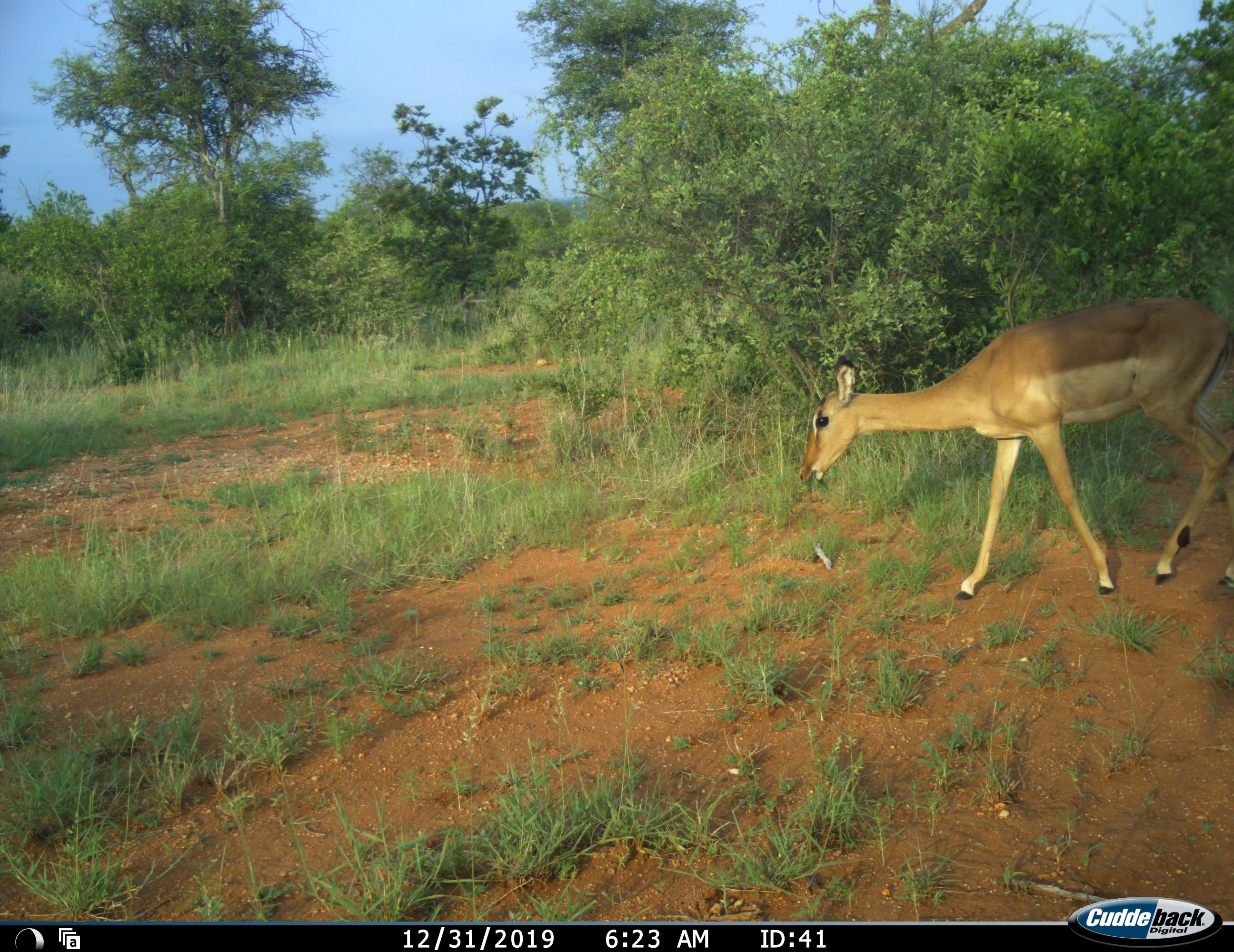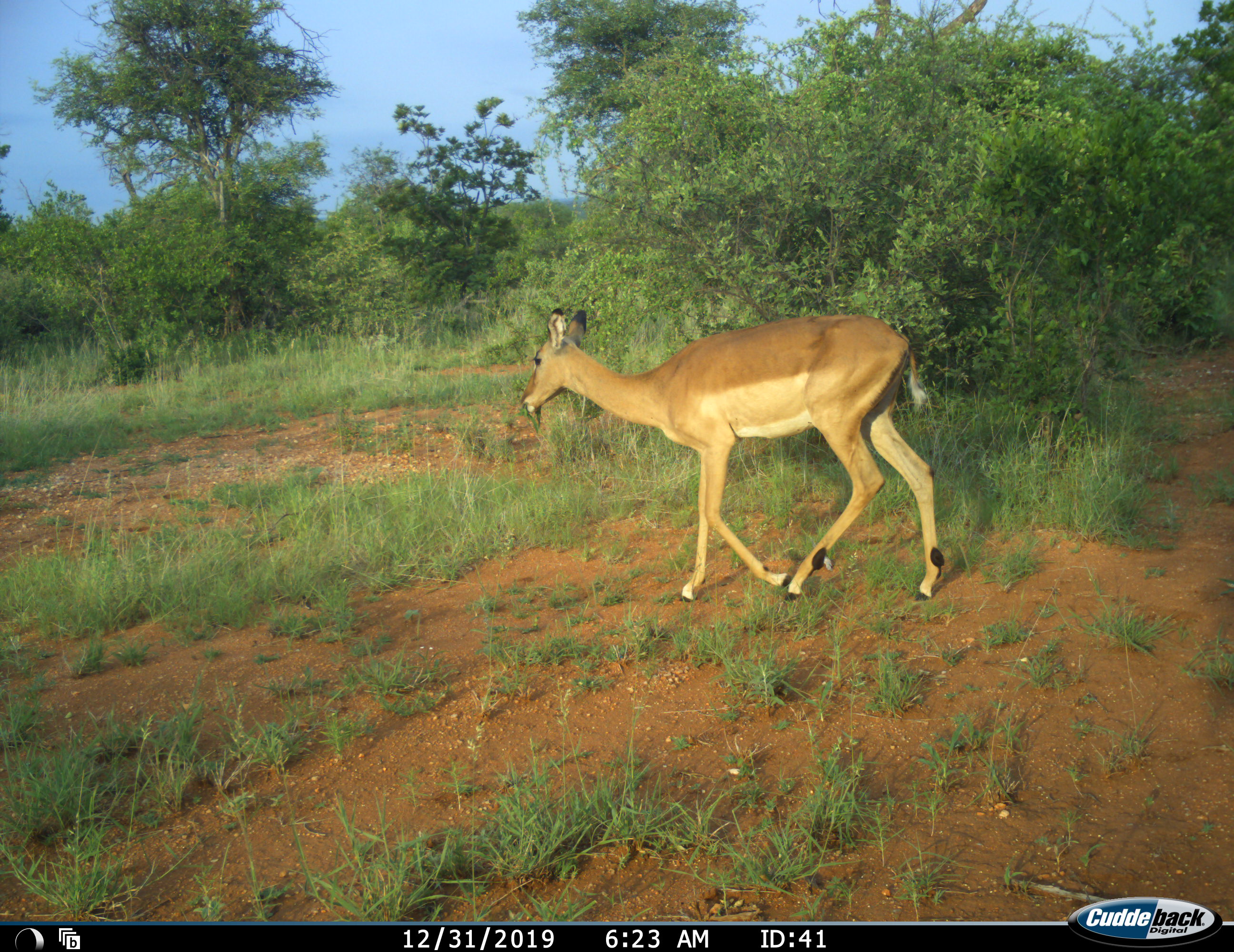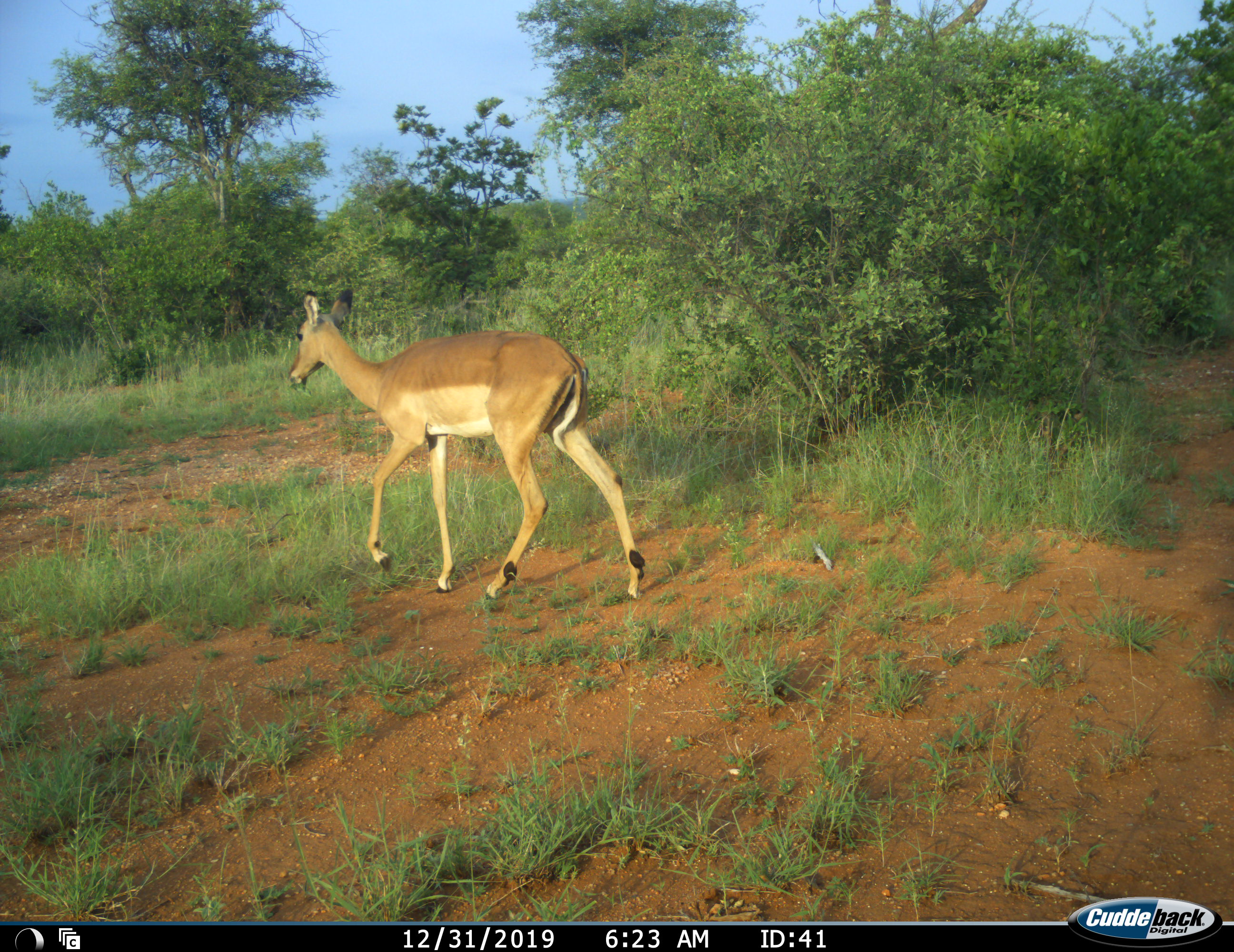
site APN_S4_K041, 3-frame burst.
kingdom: Animalia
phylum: Chordata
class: Mammalia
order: Artiodactyla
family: Bovidae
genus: Aepyceros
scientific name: Aepyceros melampus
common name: impala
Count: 1.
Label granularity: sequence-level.